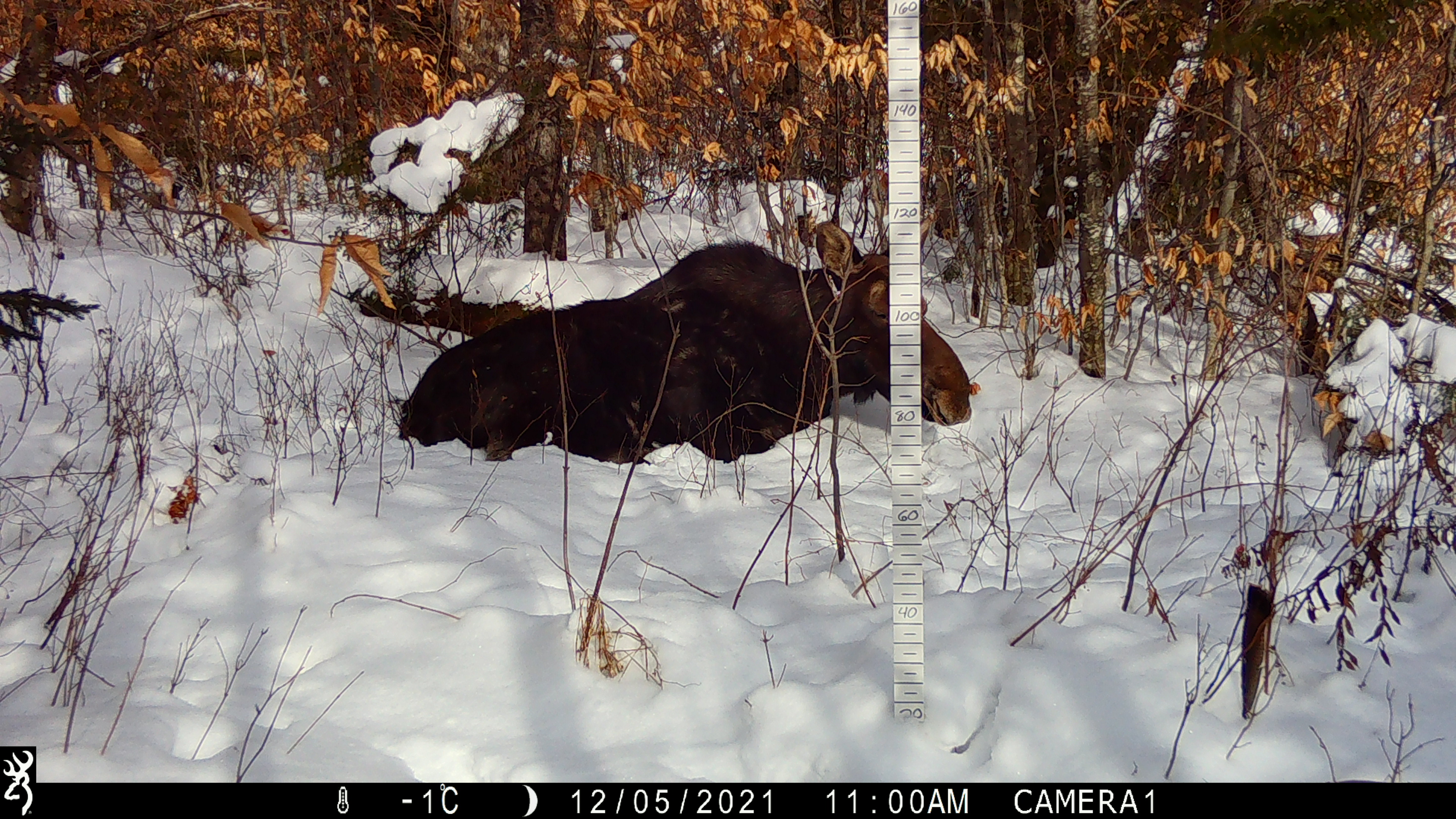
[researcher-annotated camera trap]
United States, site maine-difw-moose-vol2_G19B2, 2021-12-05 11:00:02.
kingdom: Animalia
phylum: Chordata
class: Mammalia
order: Artiodactyla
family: Cervidae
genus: Alces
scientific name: Alces alces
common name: moose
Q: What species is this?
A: Moose (Alces alces).